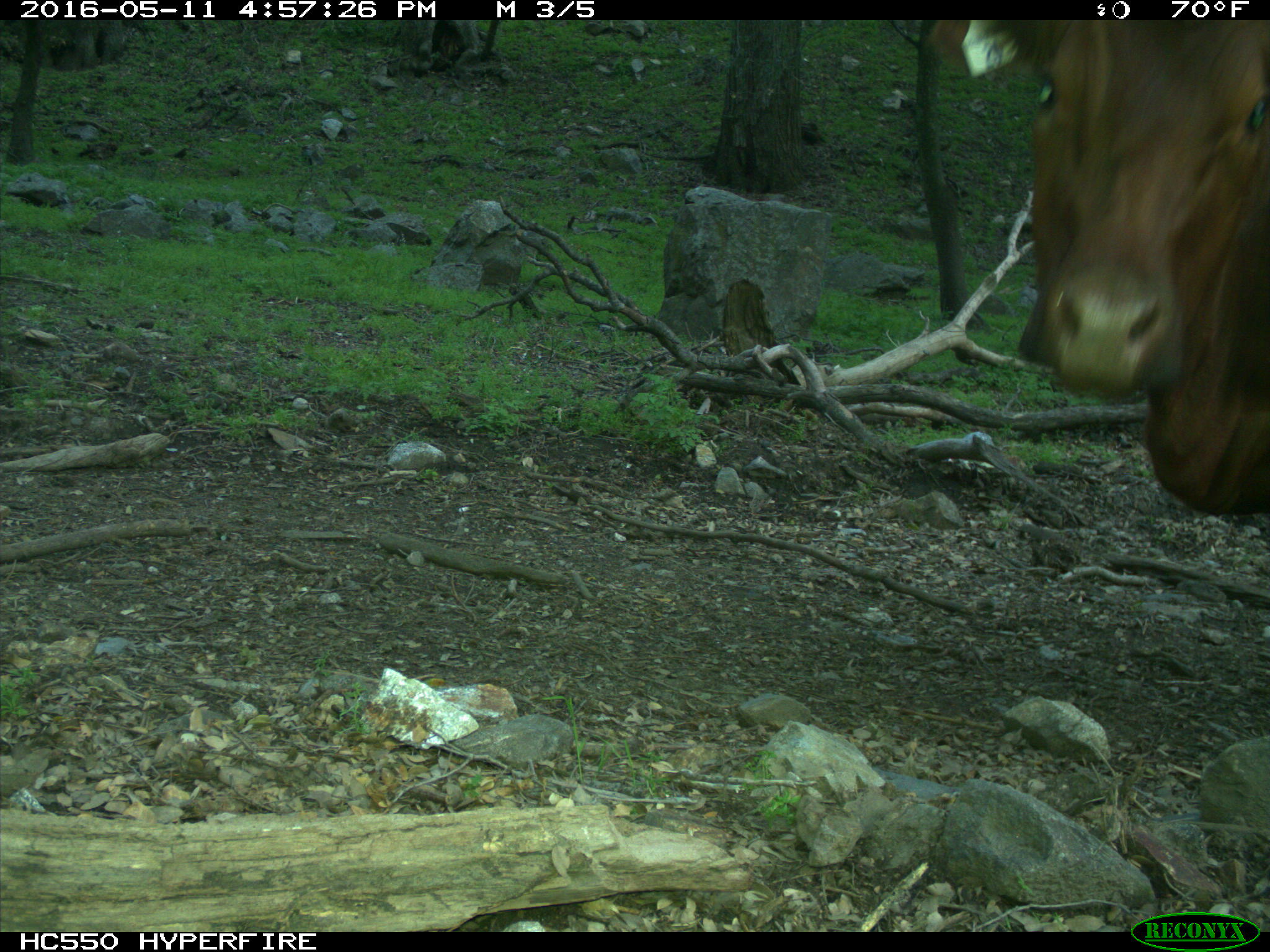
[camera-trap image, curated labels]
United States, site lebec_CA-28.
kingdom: Animalia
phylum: Chordata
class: Mammalia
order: Artiodactyla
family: Bovidae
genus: Bos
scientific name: Bos taurus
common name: domestic cow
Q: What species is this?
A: Bos taurus (domestic cow).